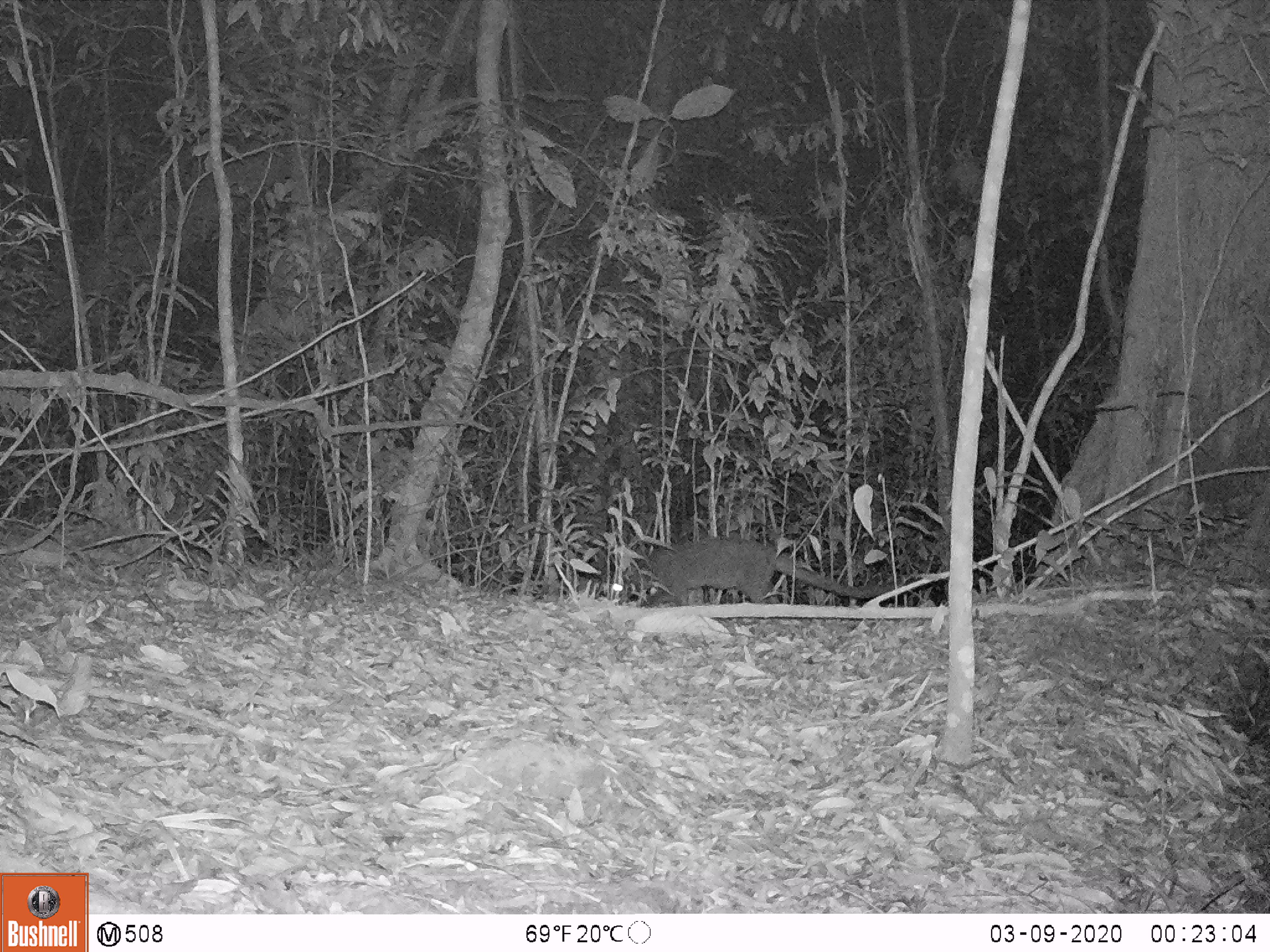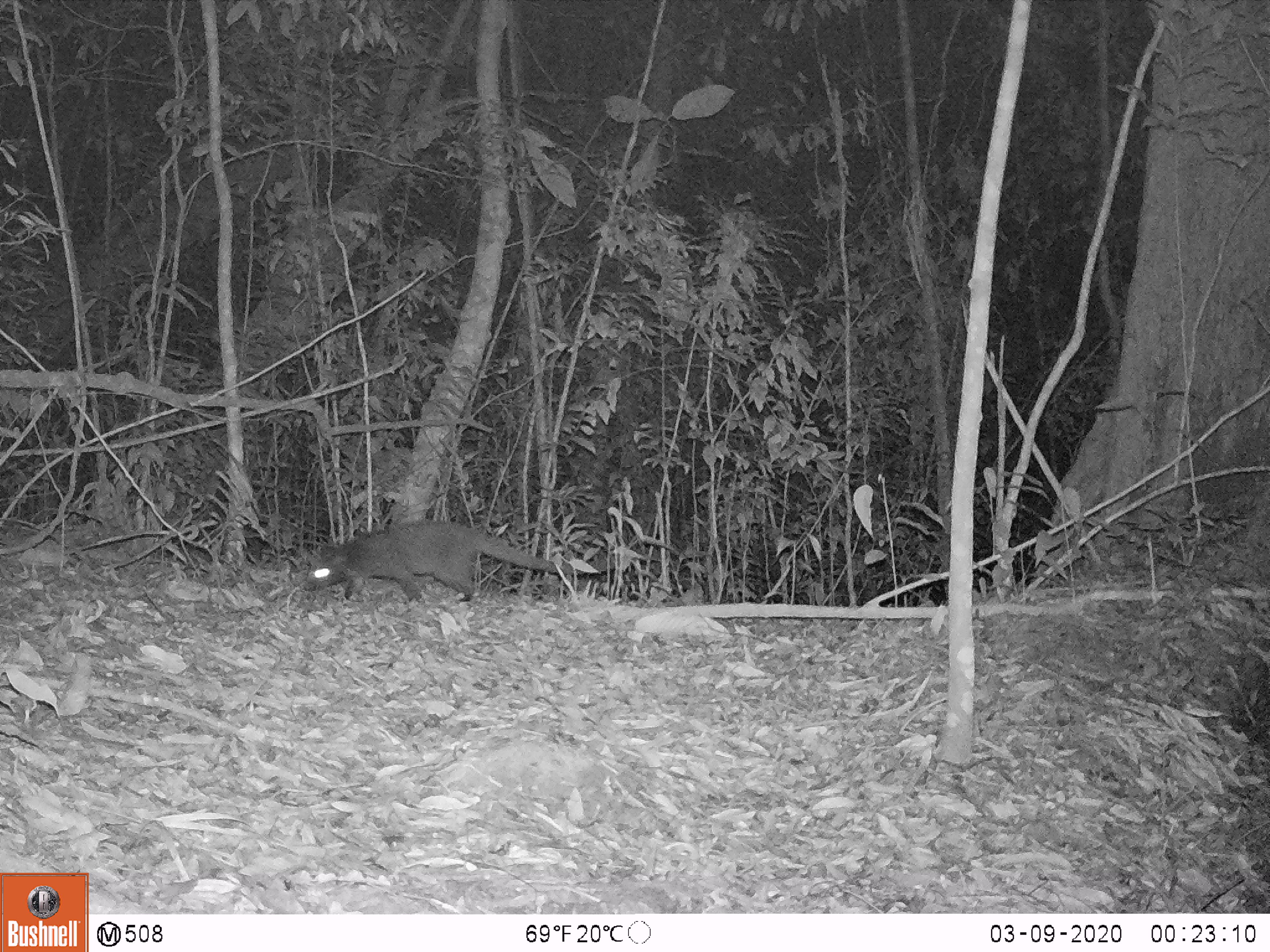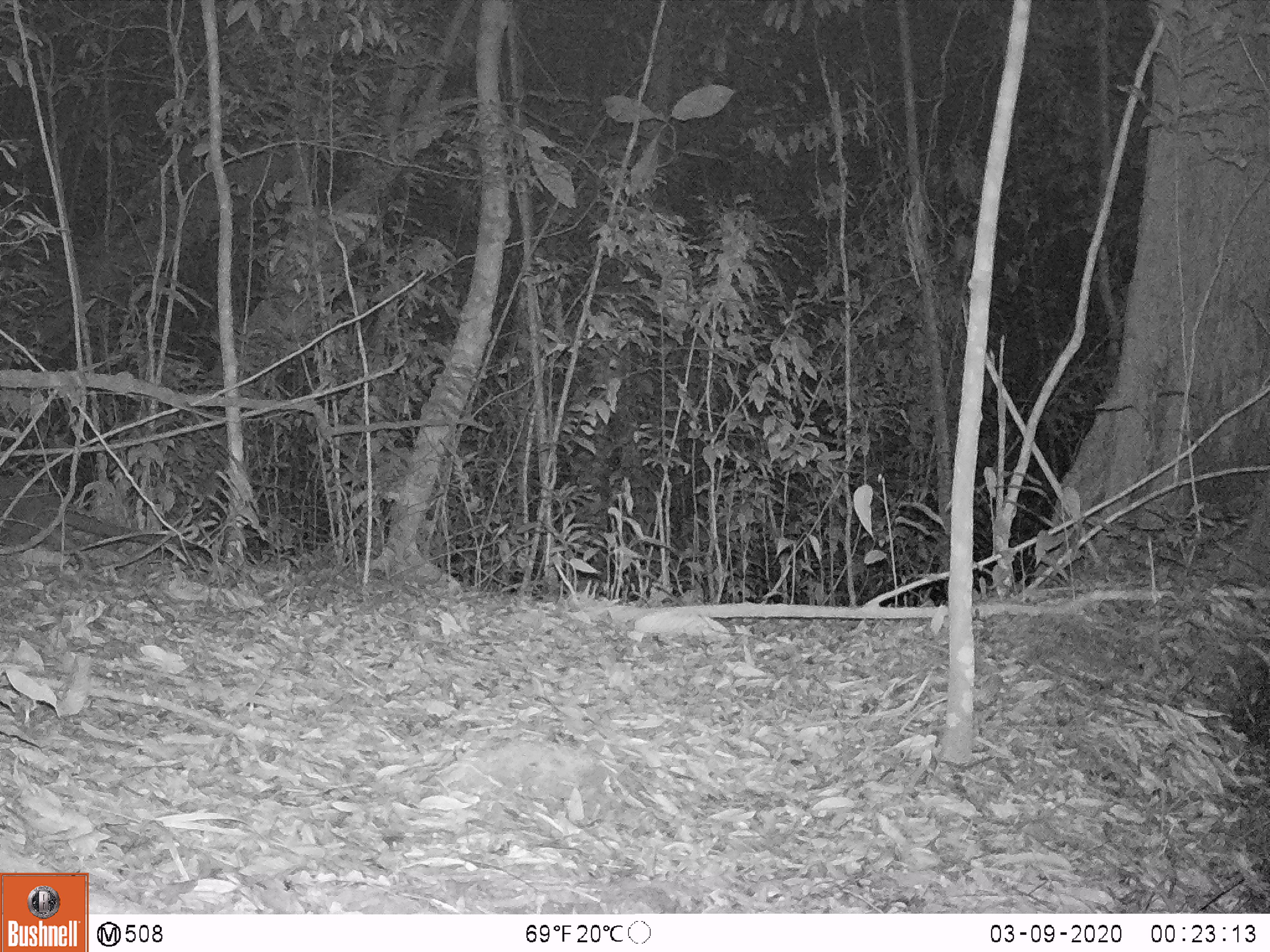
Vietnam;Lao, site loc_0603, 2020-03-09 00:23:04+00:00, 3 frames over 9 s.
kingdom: Animalia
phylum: Chordata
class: Mammalia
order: Carnivora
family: Viverridae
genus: Paguma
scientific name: Paguma larvata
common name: masked palm civet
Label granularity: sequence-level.